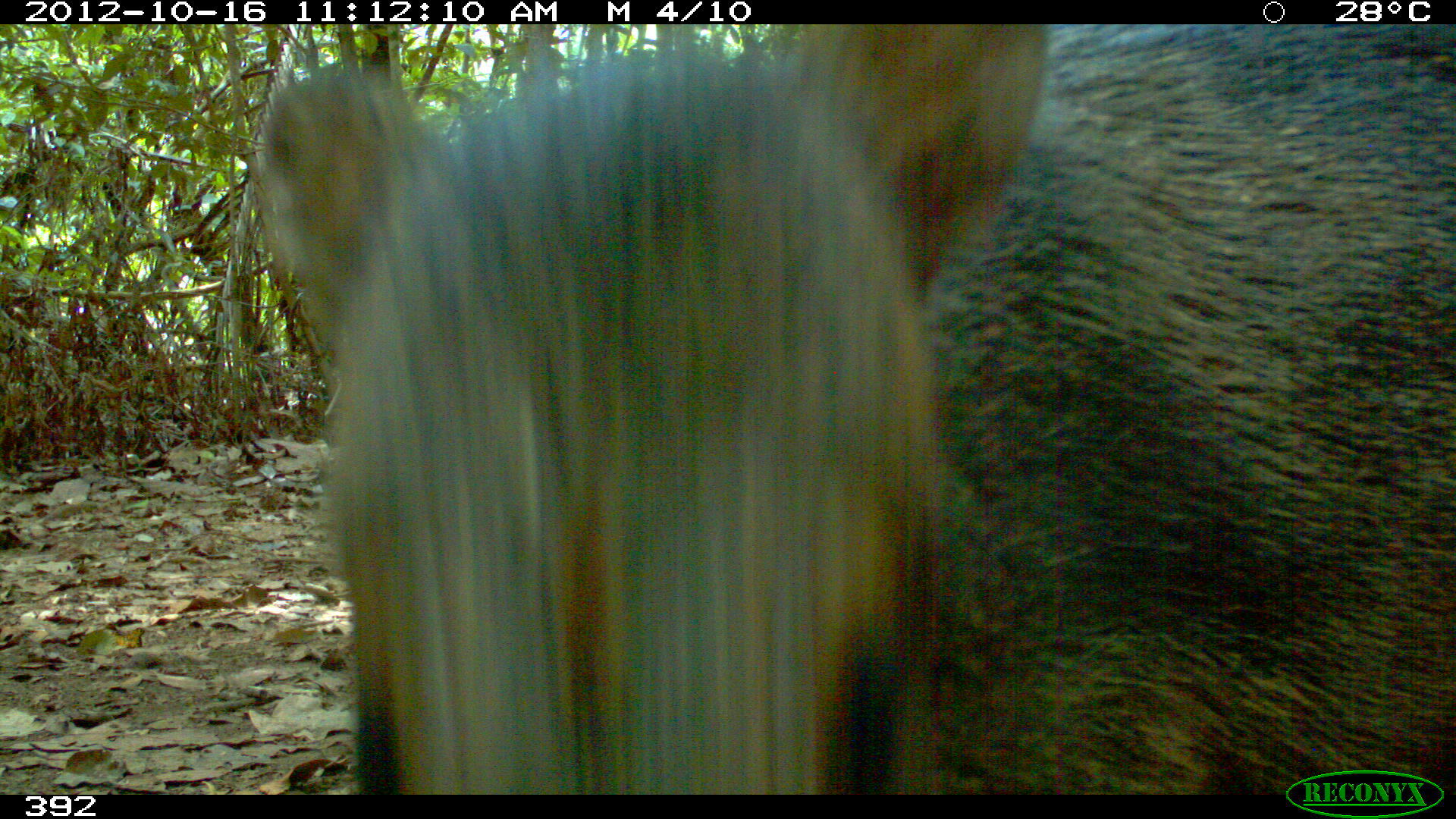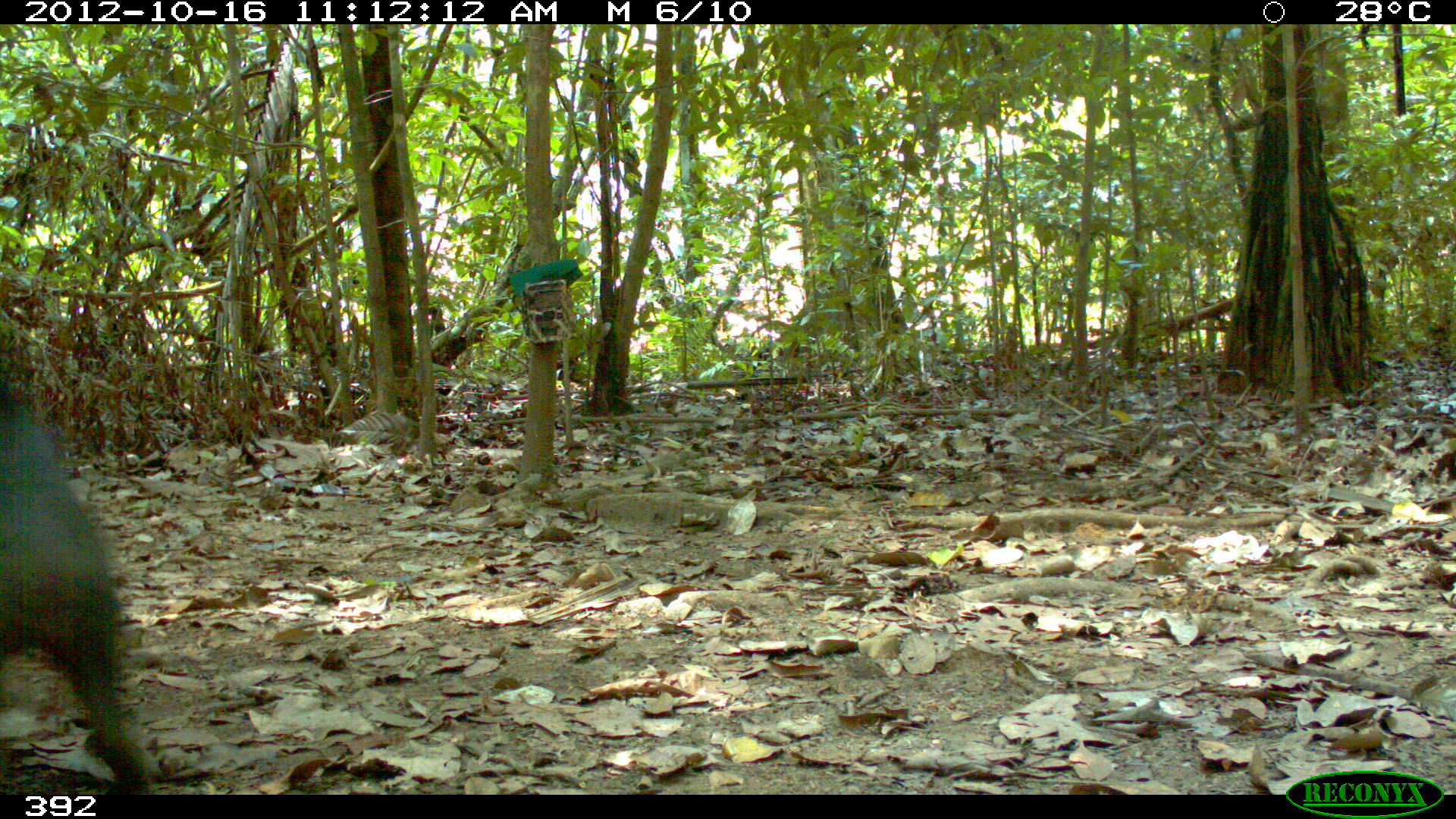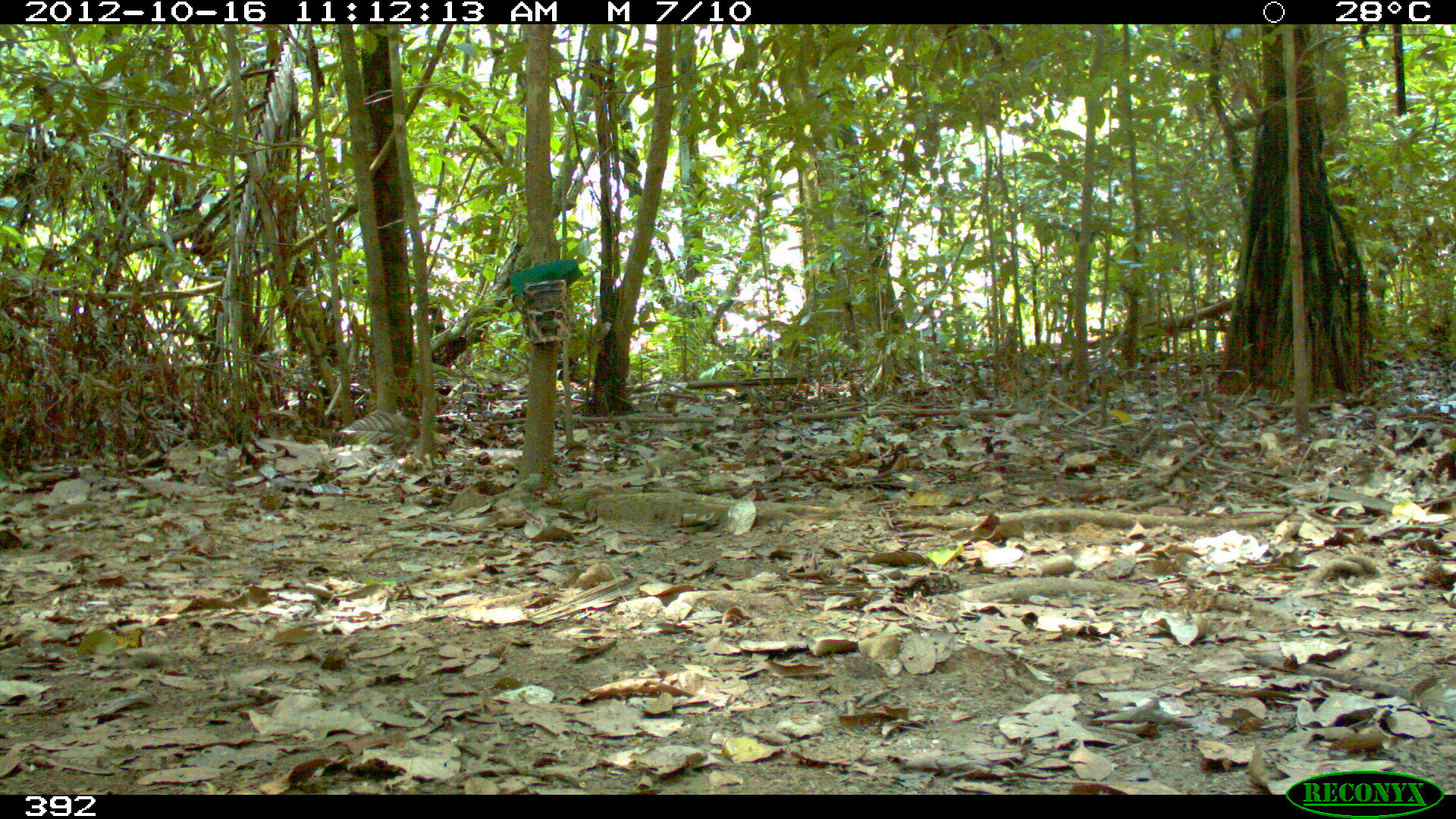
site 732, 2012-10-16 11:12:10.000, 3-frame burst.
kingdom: Animalia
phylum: Chordata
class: Mammalia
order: Artiodactyla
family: Tayassuidae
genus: Tayassu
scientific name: Tayassu pecari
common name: white-lipped peccary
Tayassu pecari (white-lipped peccary).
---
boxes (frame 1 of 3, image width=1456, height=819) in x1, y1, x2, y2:
tayassu pecari: 257, 23, 1456, 794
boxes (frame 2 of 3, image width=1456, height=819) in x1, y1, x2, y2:
tayassu pecari: 0, 384, 153, 794